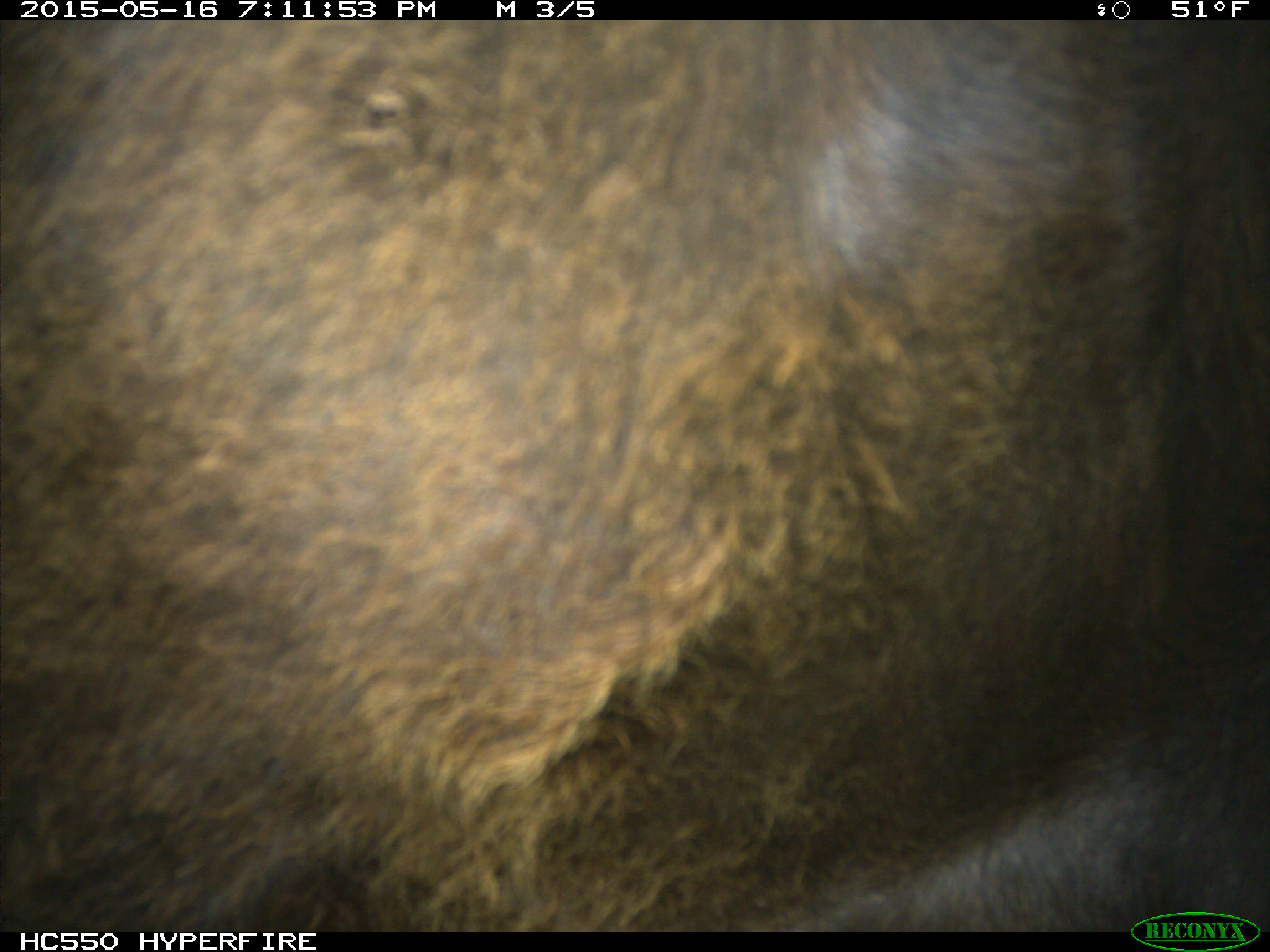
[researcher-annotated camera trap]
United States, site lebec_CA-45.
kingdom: Animalia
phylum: Chordata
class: Mammalia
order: Artiodactyla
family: Bovidae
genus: Bos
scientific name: Bos taurus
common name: domestic cow